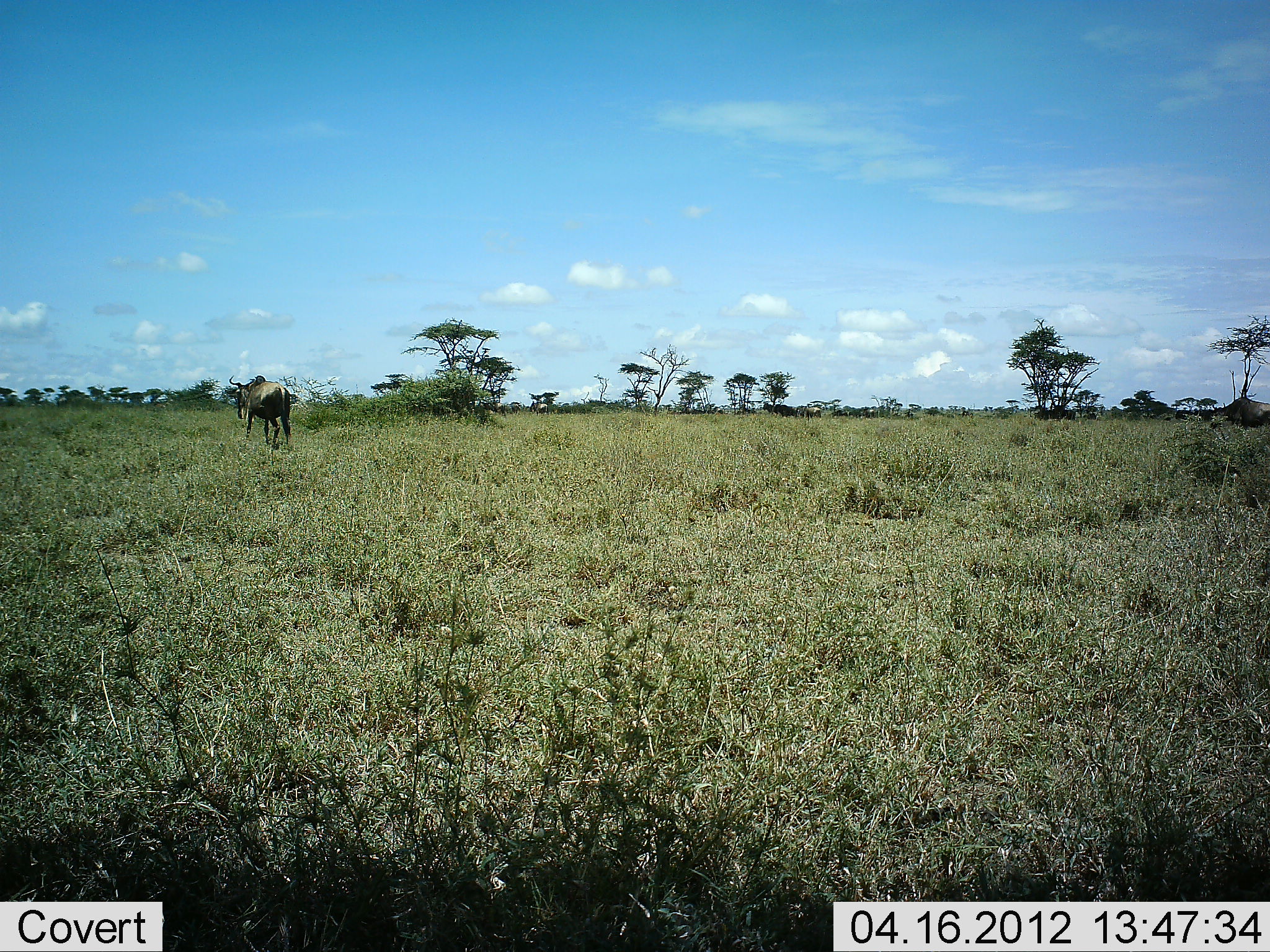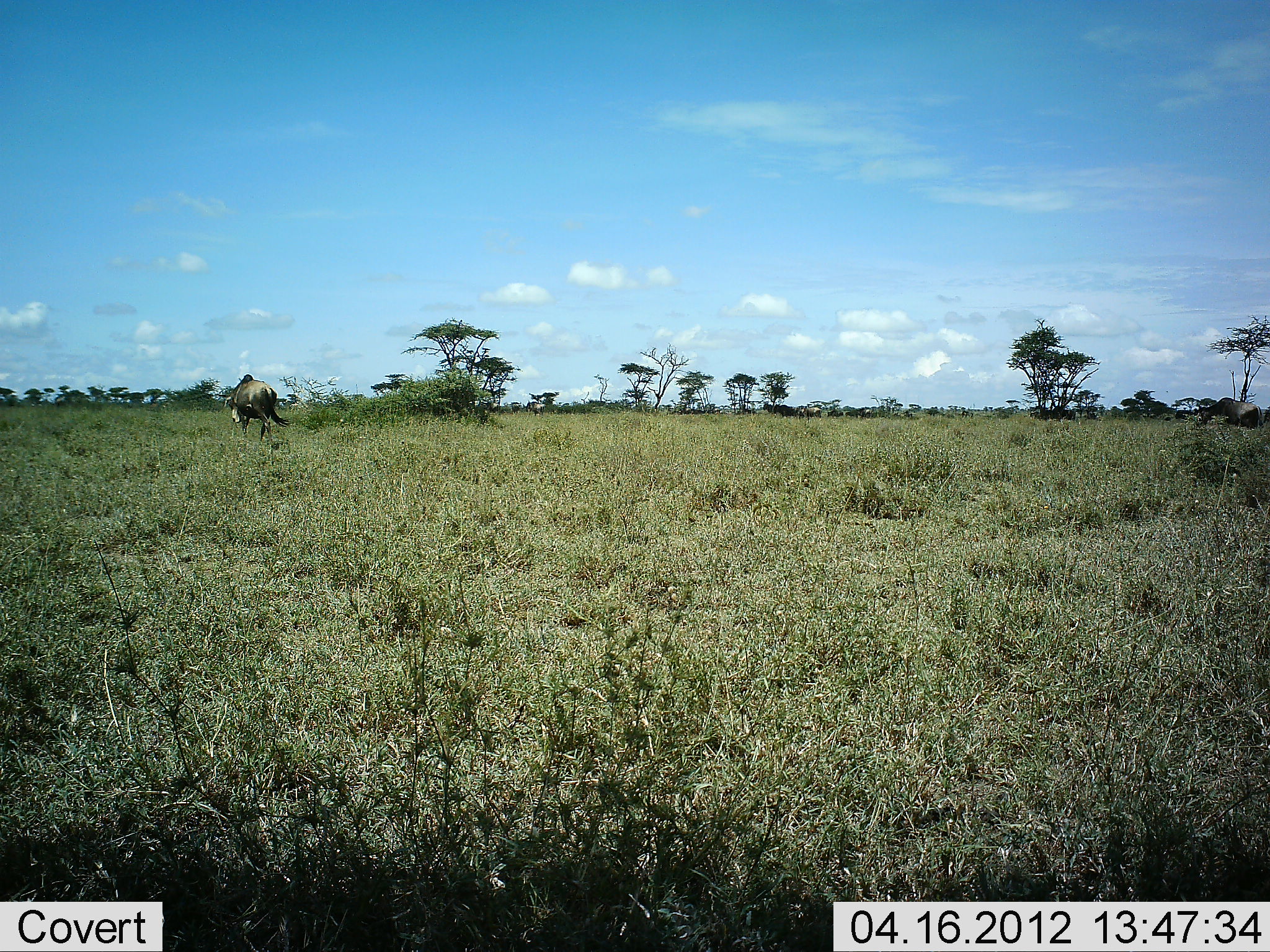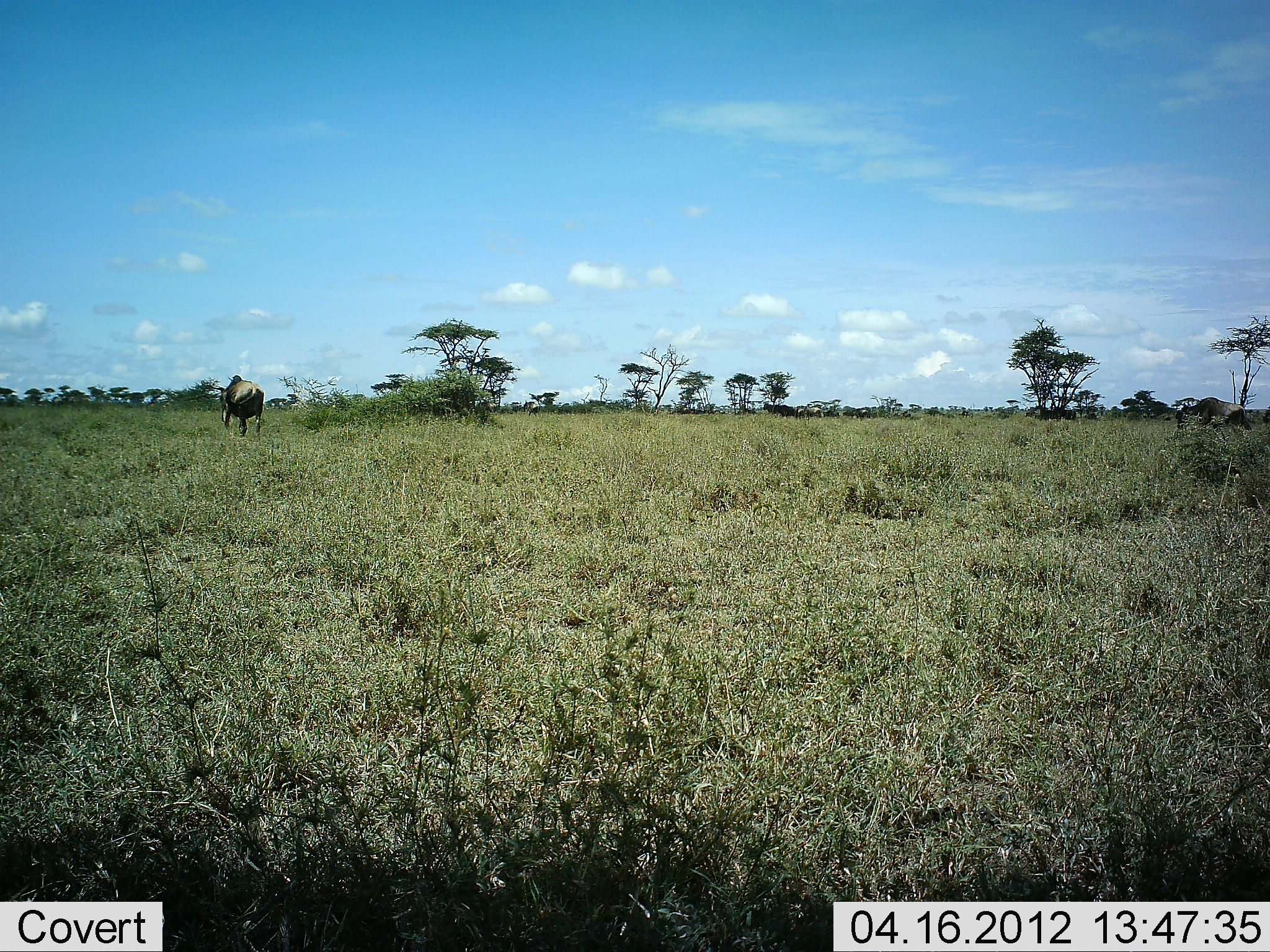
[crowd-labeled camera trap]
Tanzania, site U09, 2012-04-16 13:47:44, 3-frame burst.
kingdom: Animalia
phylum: Chordata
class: Mammalia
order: Artiodactyla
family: Bovidae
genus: Connochaetes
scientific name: Connochaetes taurinus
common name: blue wildebeest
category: wildebeest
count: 5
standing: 5%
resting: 0%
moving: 100%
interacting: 0%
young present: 0%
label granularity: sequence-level